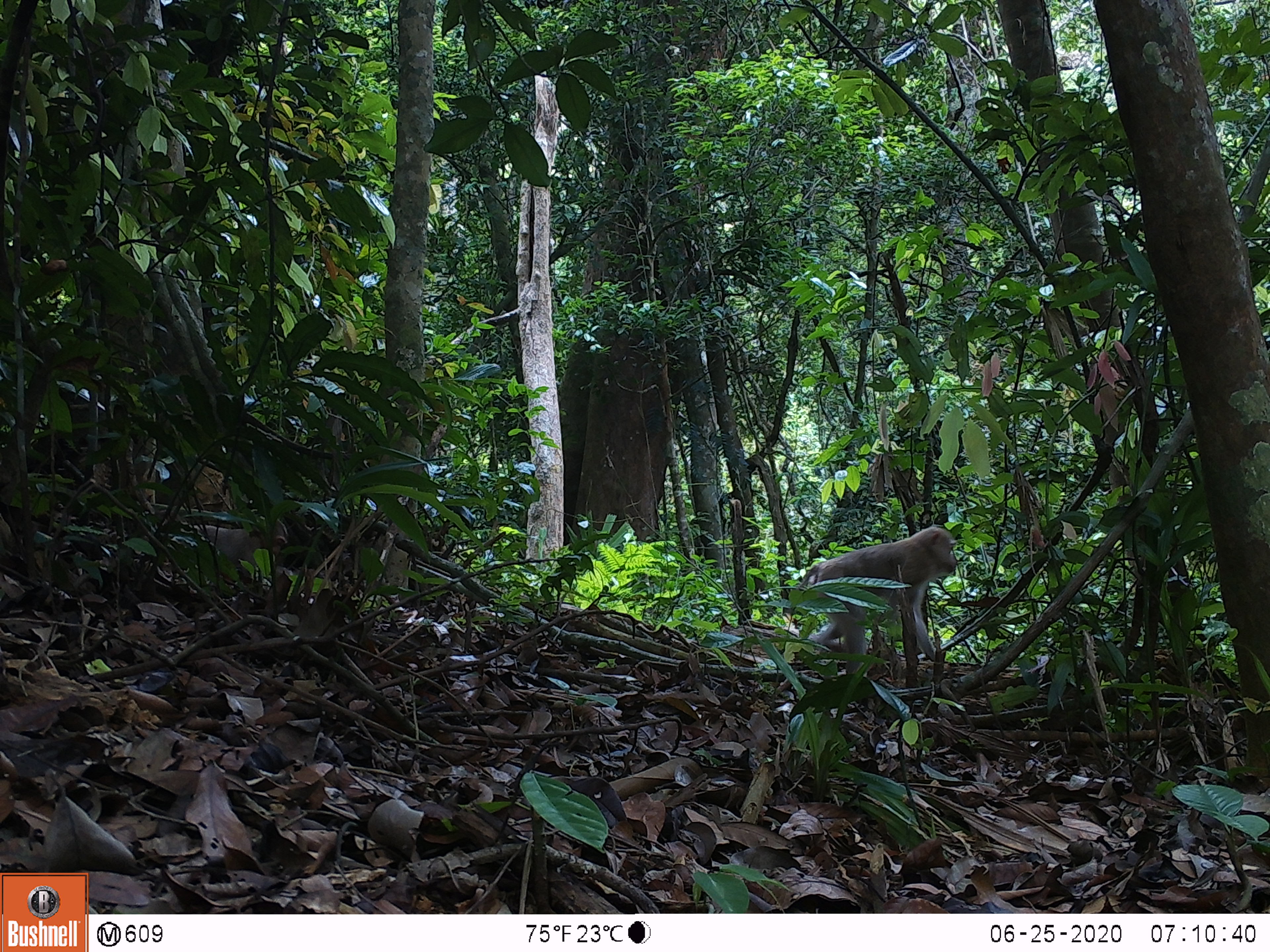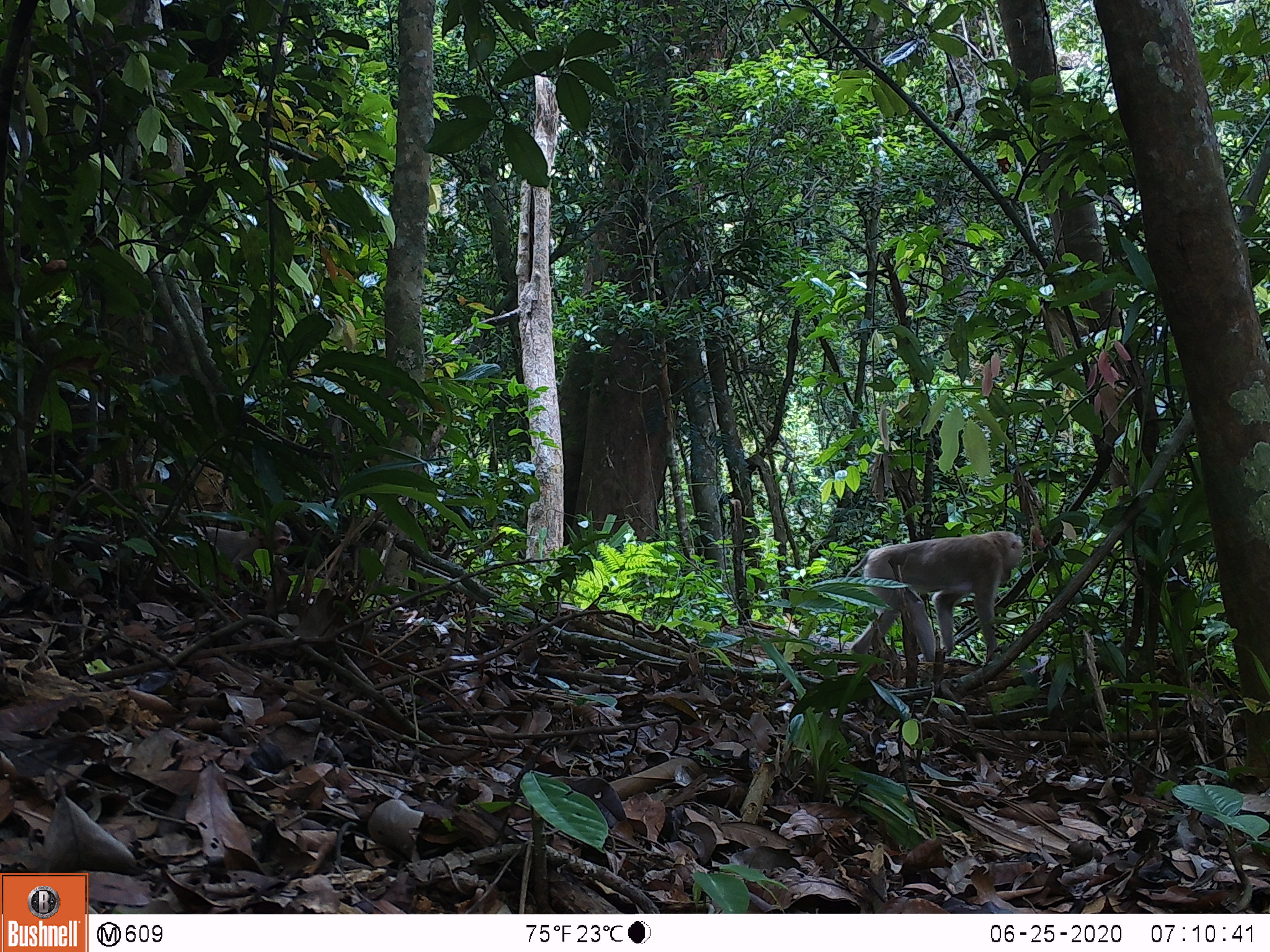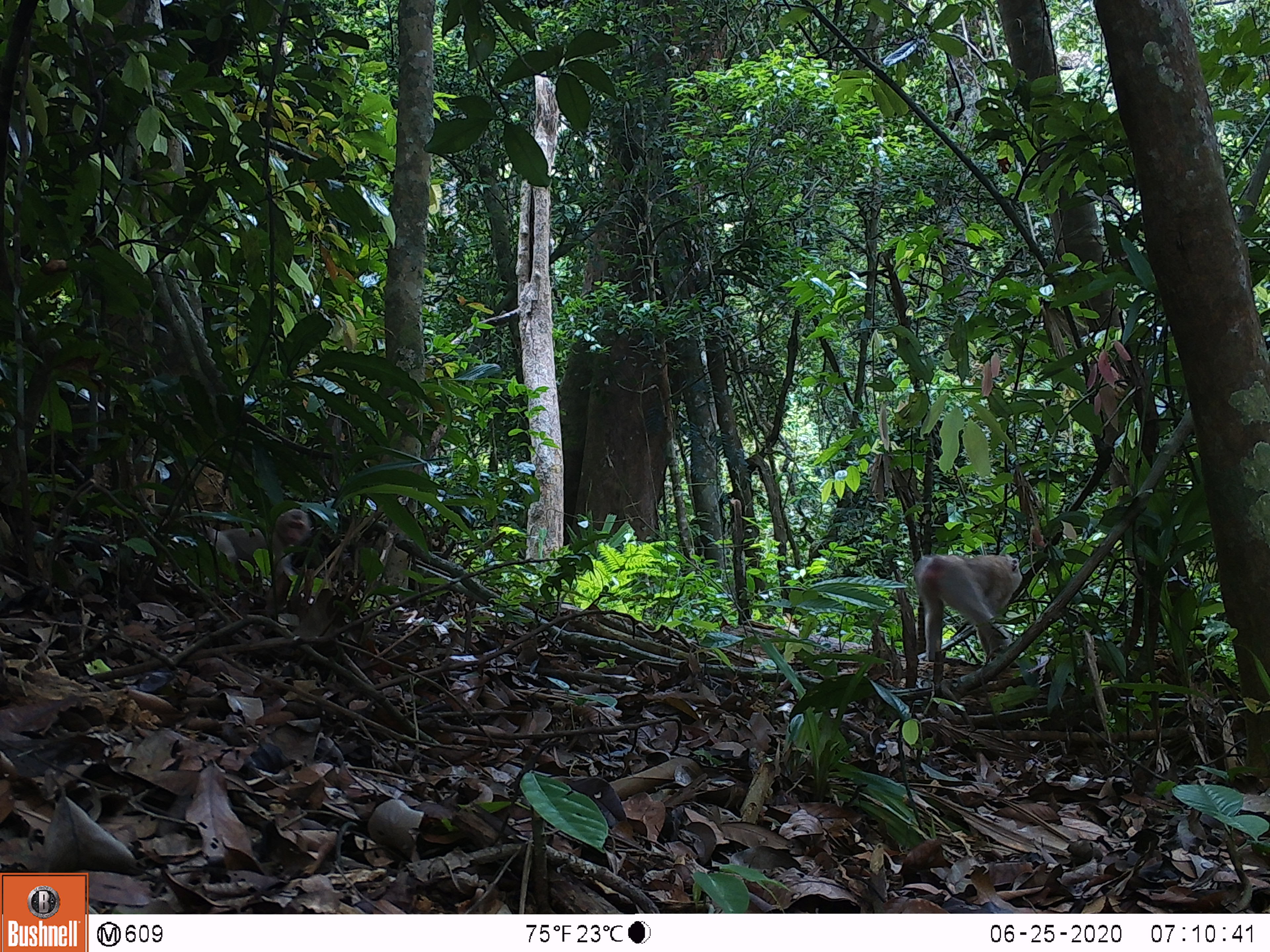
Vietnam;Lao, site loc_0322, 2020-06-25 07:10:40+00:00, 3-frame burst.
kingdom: Animalia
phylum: Chordata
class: Mammalia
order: Primates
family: Cercopithecidae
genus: Macaca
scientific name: Macaca nemestrina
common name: pig-tailed macaque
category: pig tailed macaque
Pig tailed macaque (pig-tailed macaque) (Macaca nemestrina). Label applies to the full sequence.